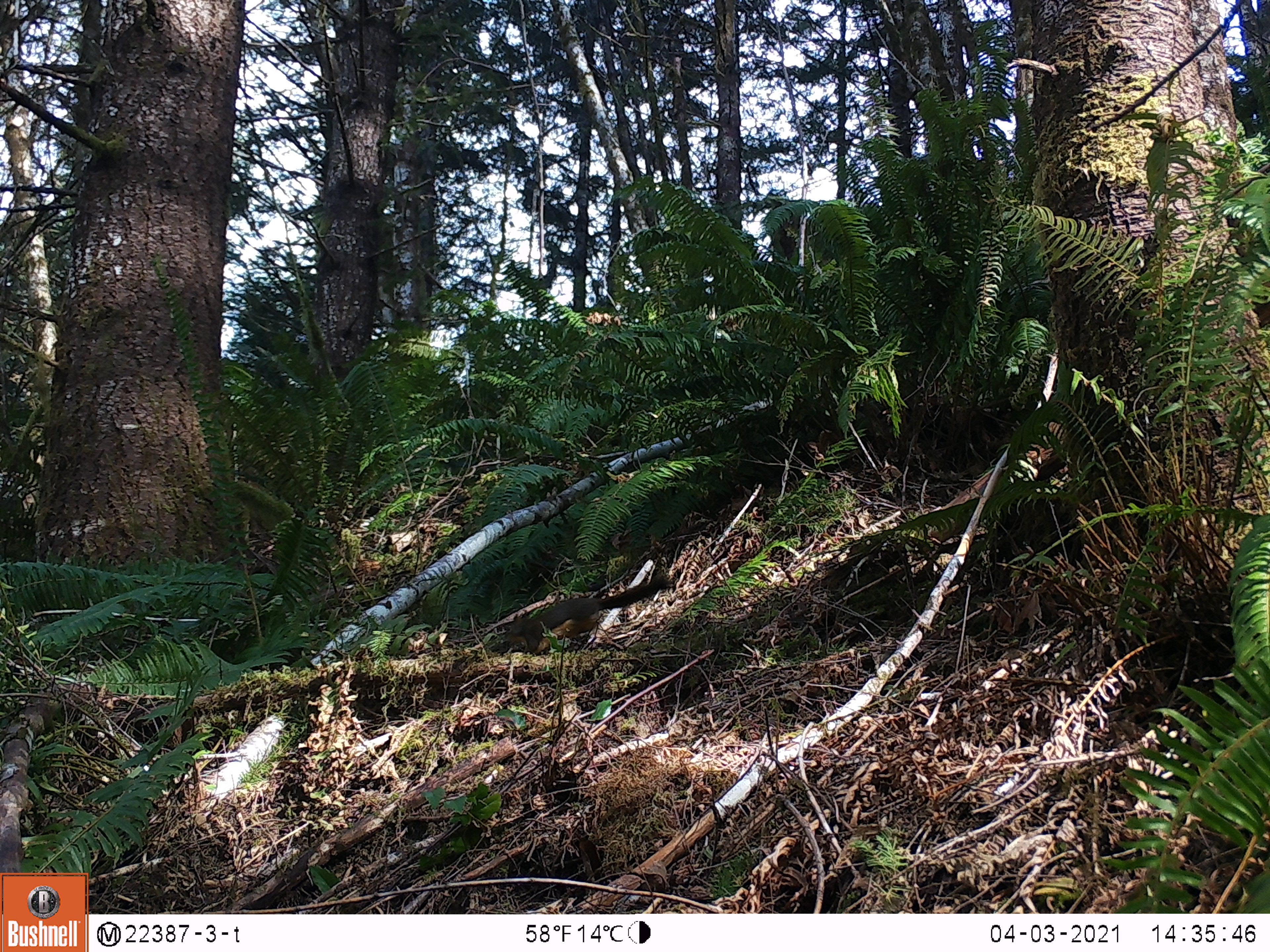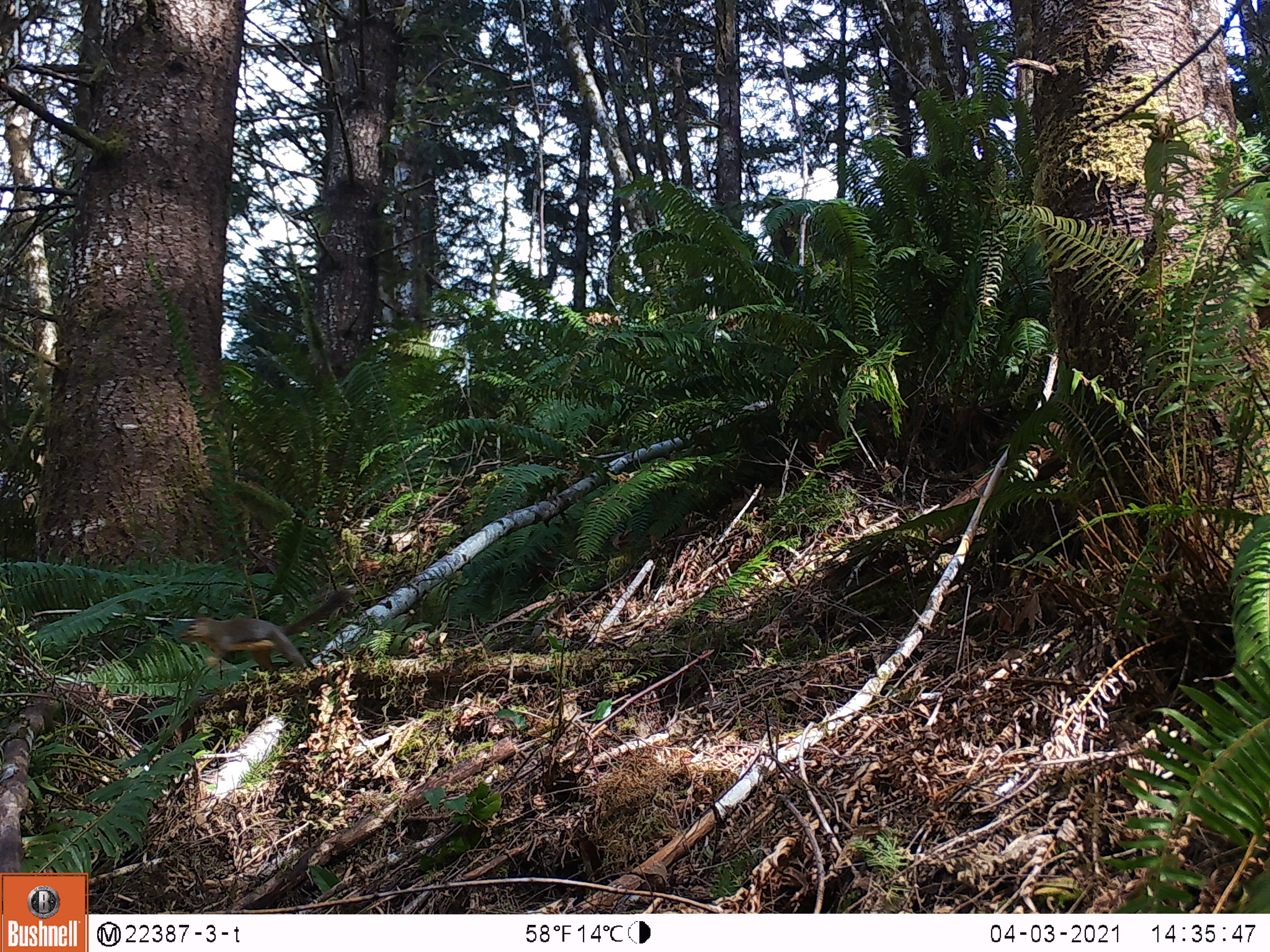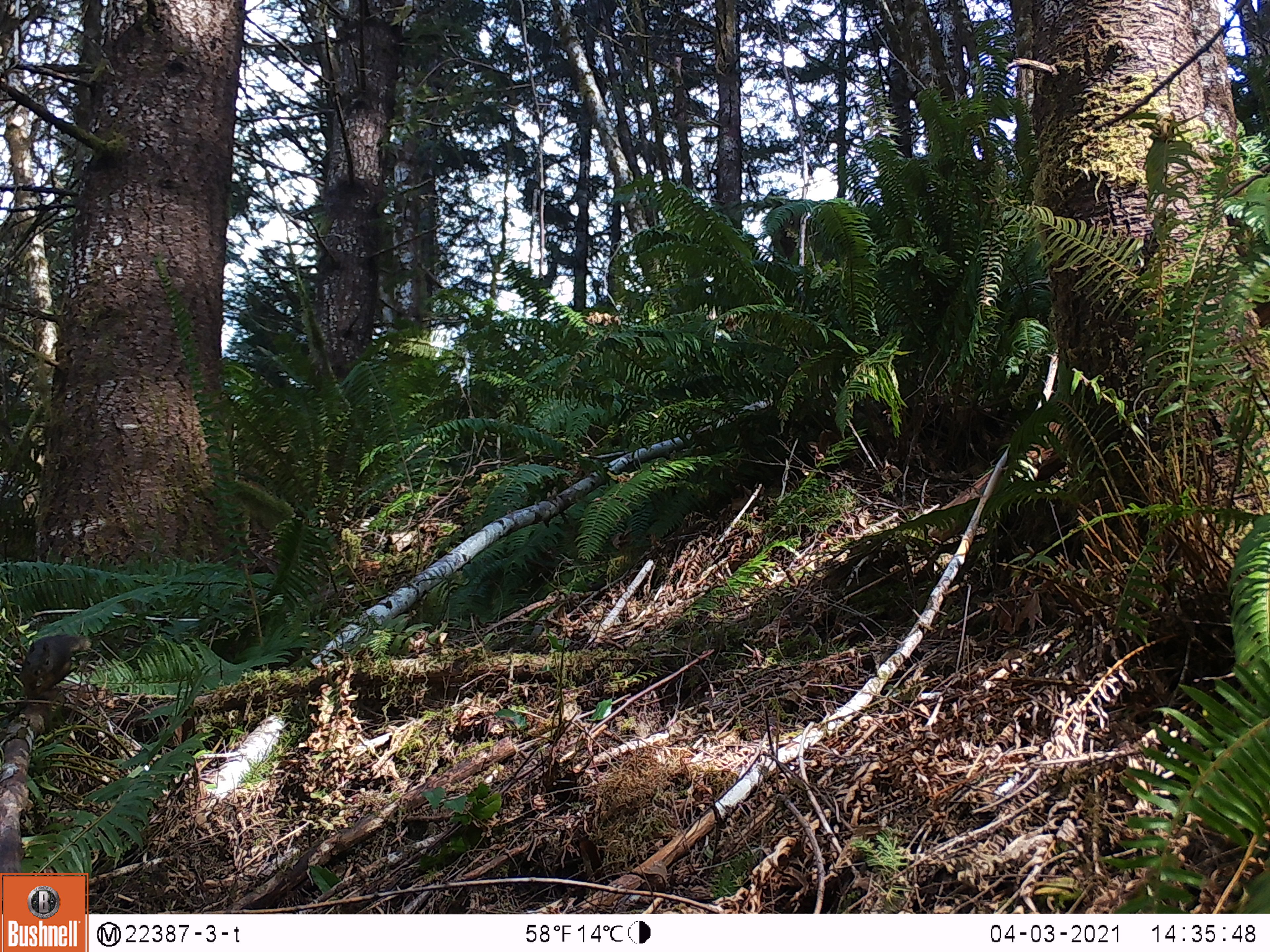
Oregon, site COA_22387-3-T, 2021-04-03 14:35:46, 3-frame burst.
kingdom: Animalia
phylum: Chordata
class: Mammalia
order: Rodentia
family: Sciuridae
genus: Tamiasciurus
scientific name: Tamiasciurus douglasii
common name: douglas squirrel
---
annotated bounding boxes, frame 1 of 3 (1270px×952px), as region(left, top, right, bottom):
douglas squirrel: region(482, 569, 670, 659)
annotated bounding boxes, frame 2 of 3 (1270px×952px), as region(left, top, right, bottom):
douglas squirrel: region(180, 581, 362, 677)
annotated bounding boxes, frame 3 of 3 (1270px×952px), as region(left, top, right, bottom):
douglas squirrel: region(7, 633, 98, 713)